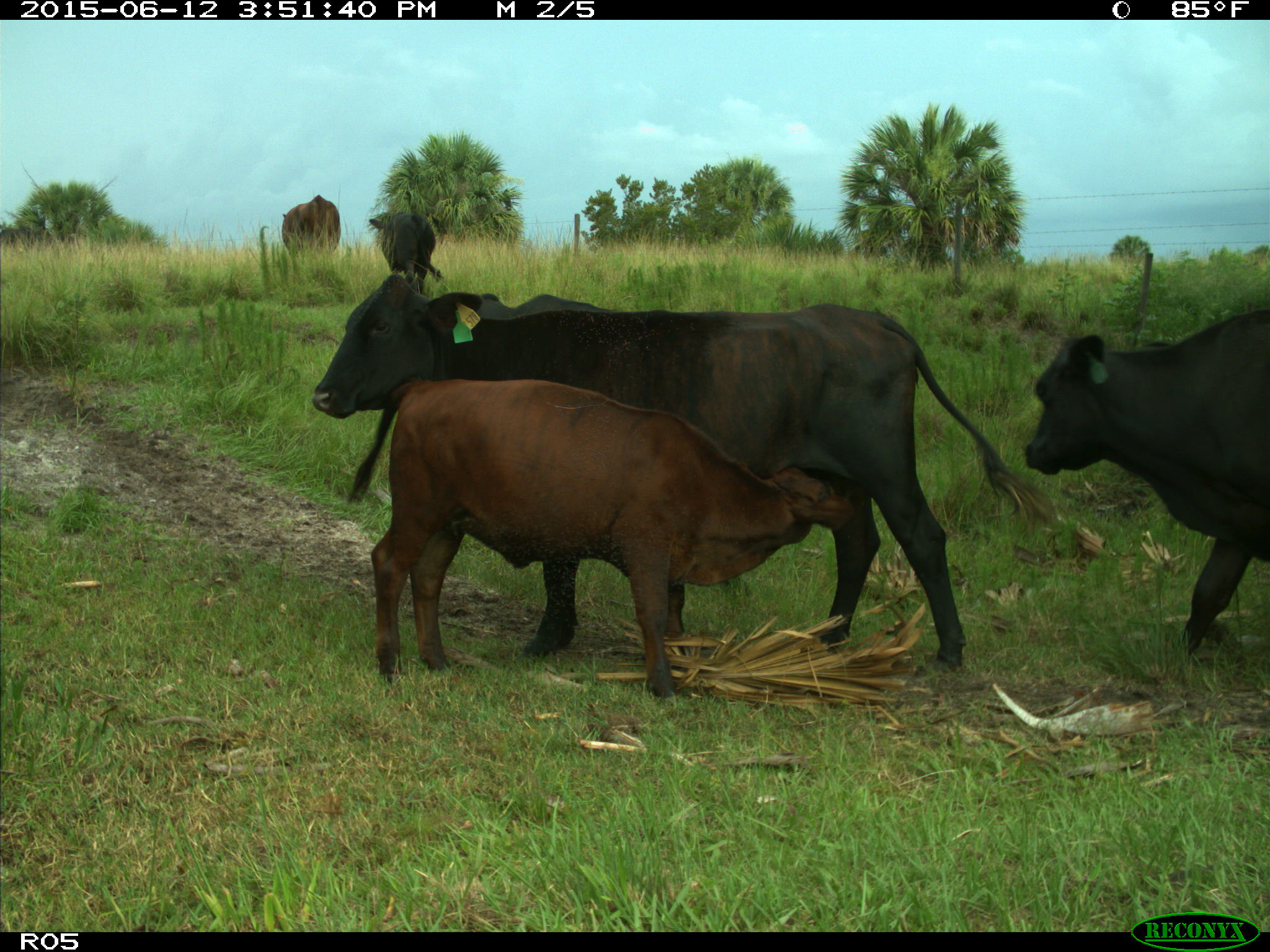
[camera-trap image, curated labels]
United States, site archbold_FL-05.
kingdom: Animalia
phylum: Chordata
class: Mammalia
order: Artiodactyla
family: Bovidae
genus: Bos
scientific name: Bos taurus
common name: domestic cow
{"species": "Bos taurus (domestic cow)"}